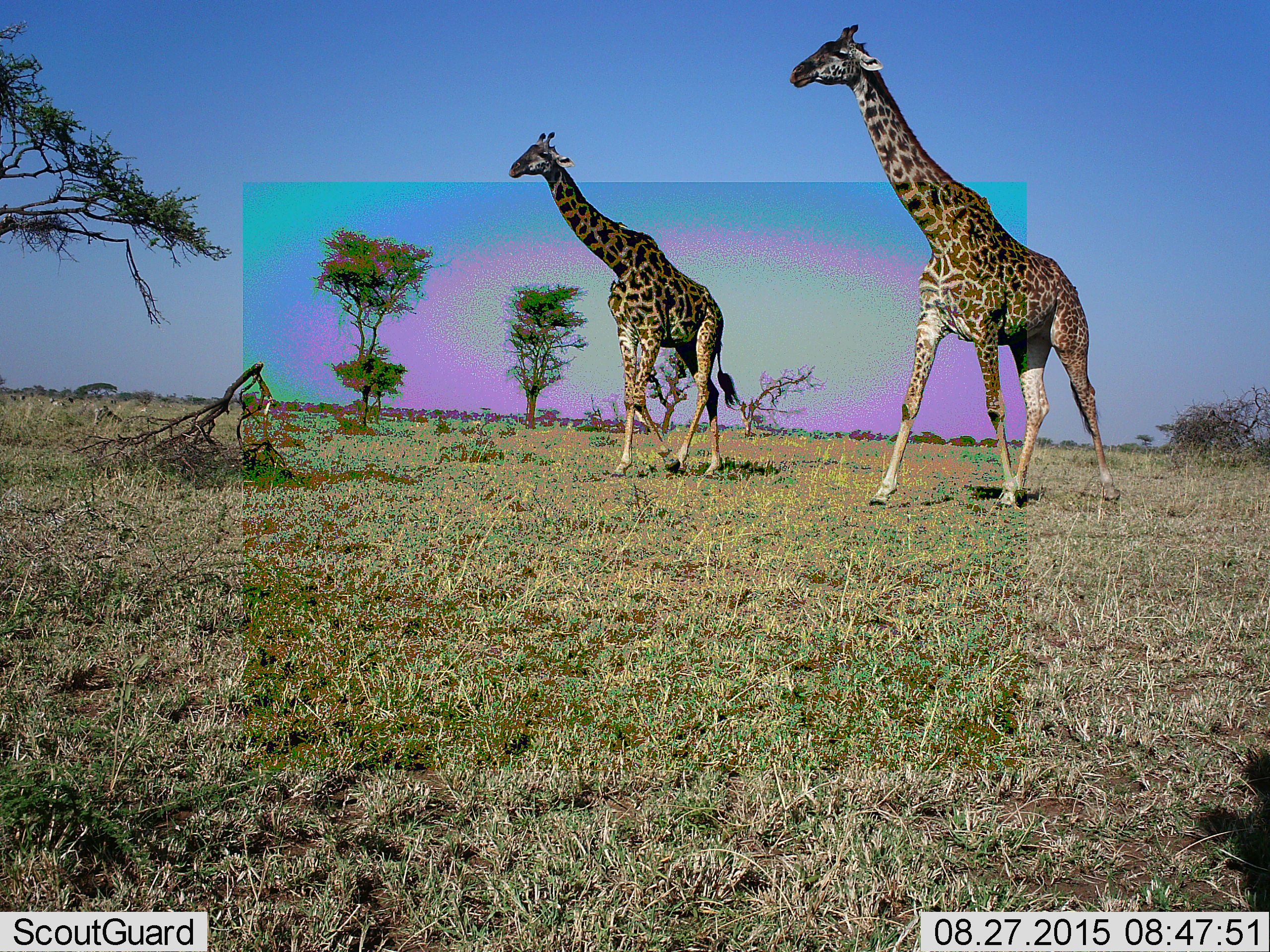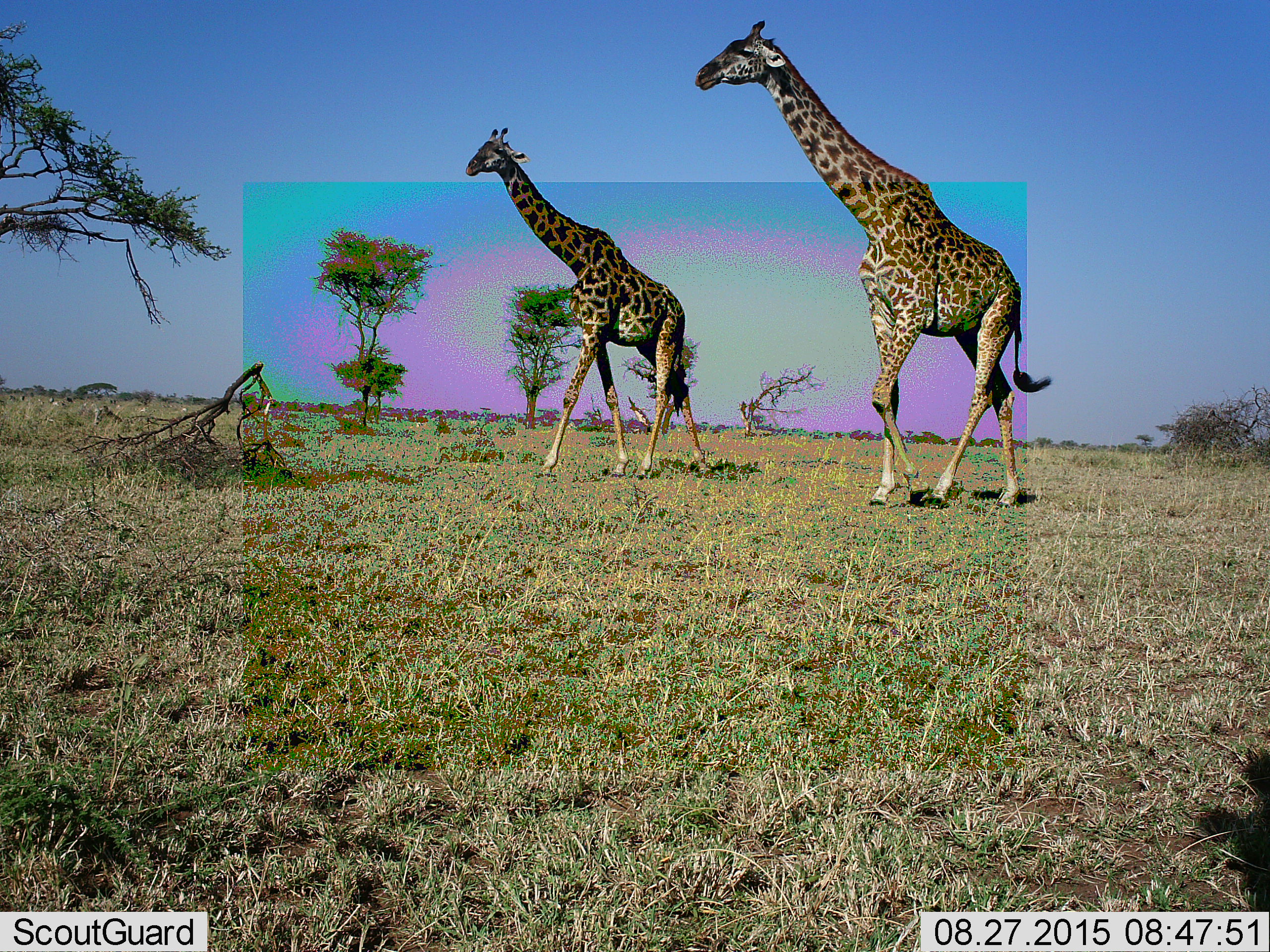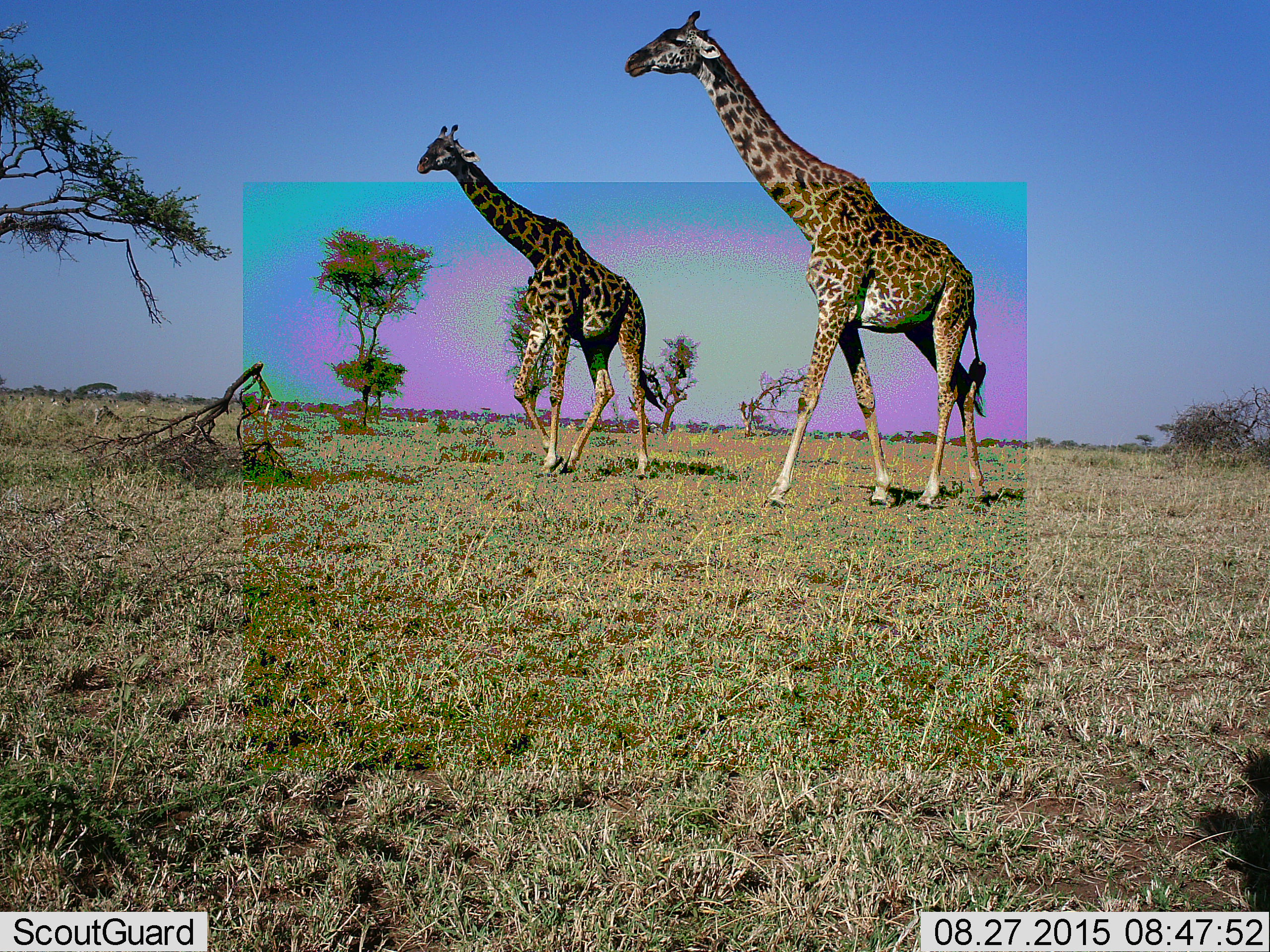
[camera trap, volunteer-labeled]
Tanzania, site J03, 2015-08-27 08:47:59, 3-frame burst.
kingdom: Animalia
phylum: Chordata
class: Mammalia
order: Artiodactyla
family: Giraffidae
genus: Giraffa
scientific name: Giraffa camelopardalis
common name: giraffe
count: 2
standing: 11%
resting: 0%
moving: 100%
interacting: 0%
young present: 11%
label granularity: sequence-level